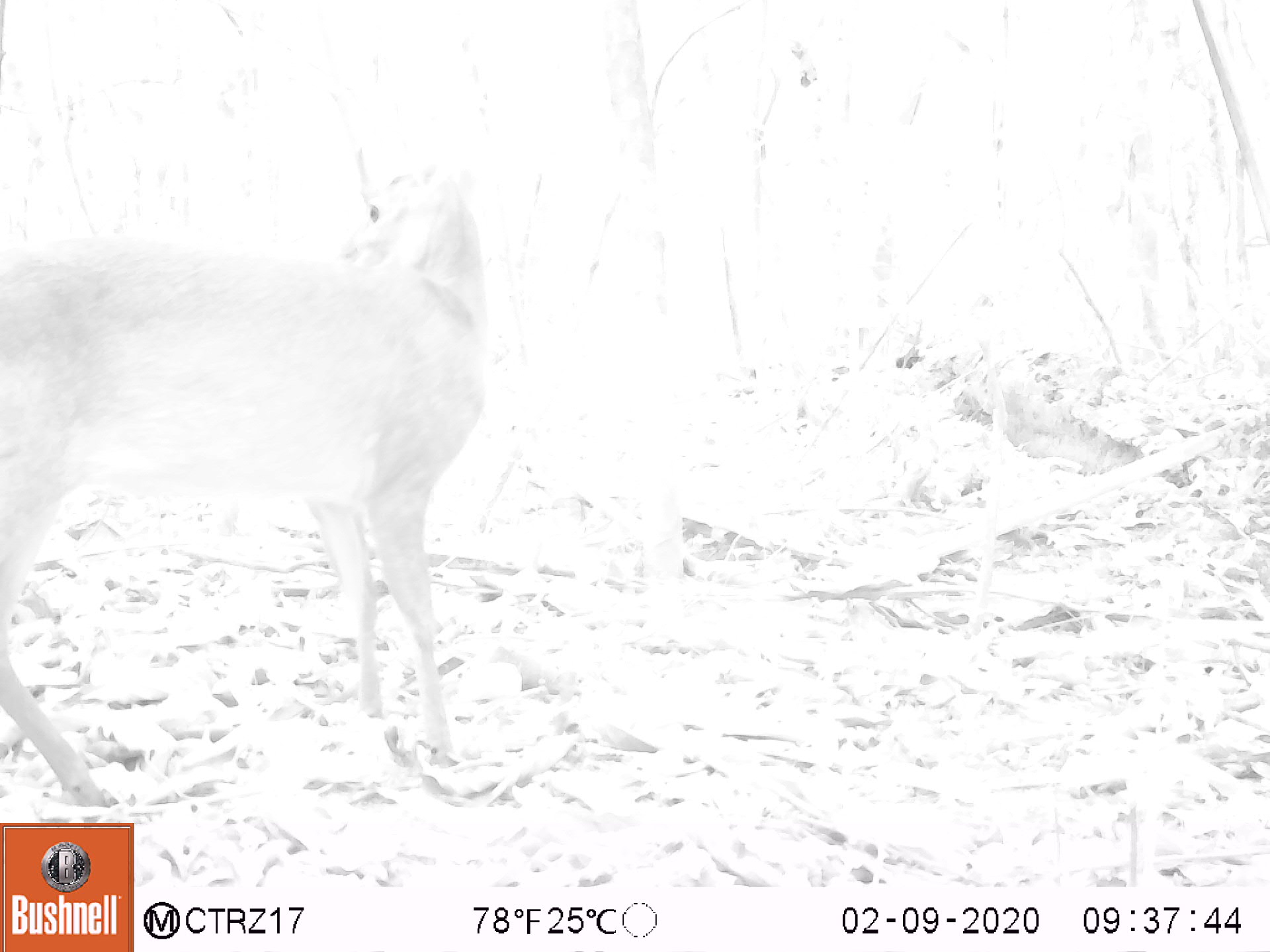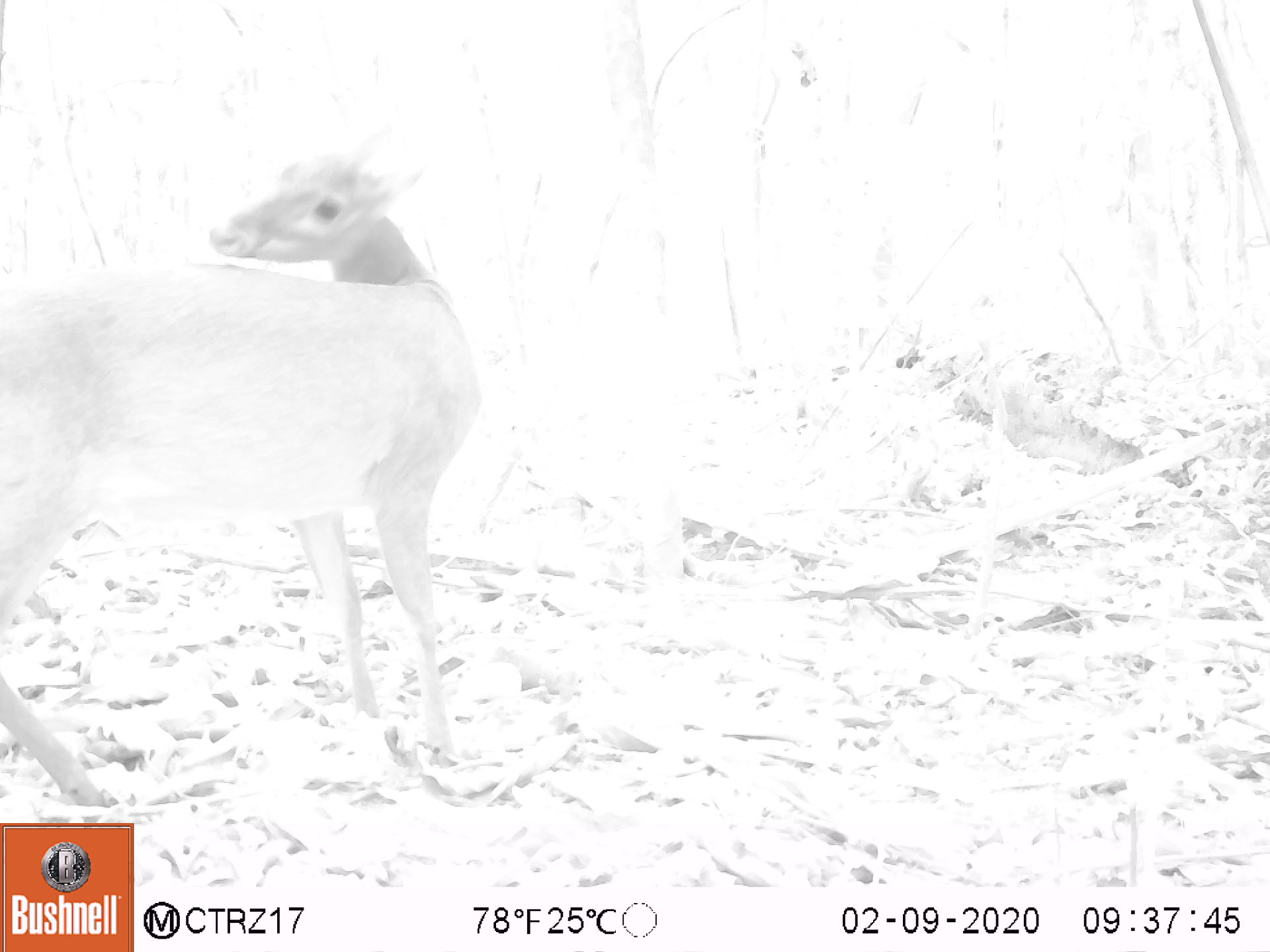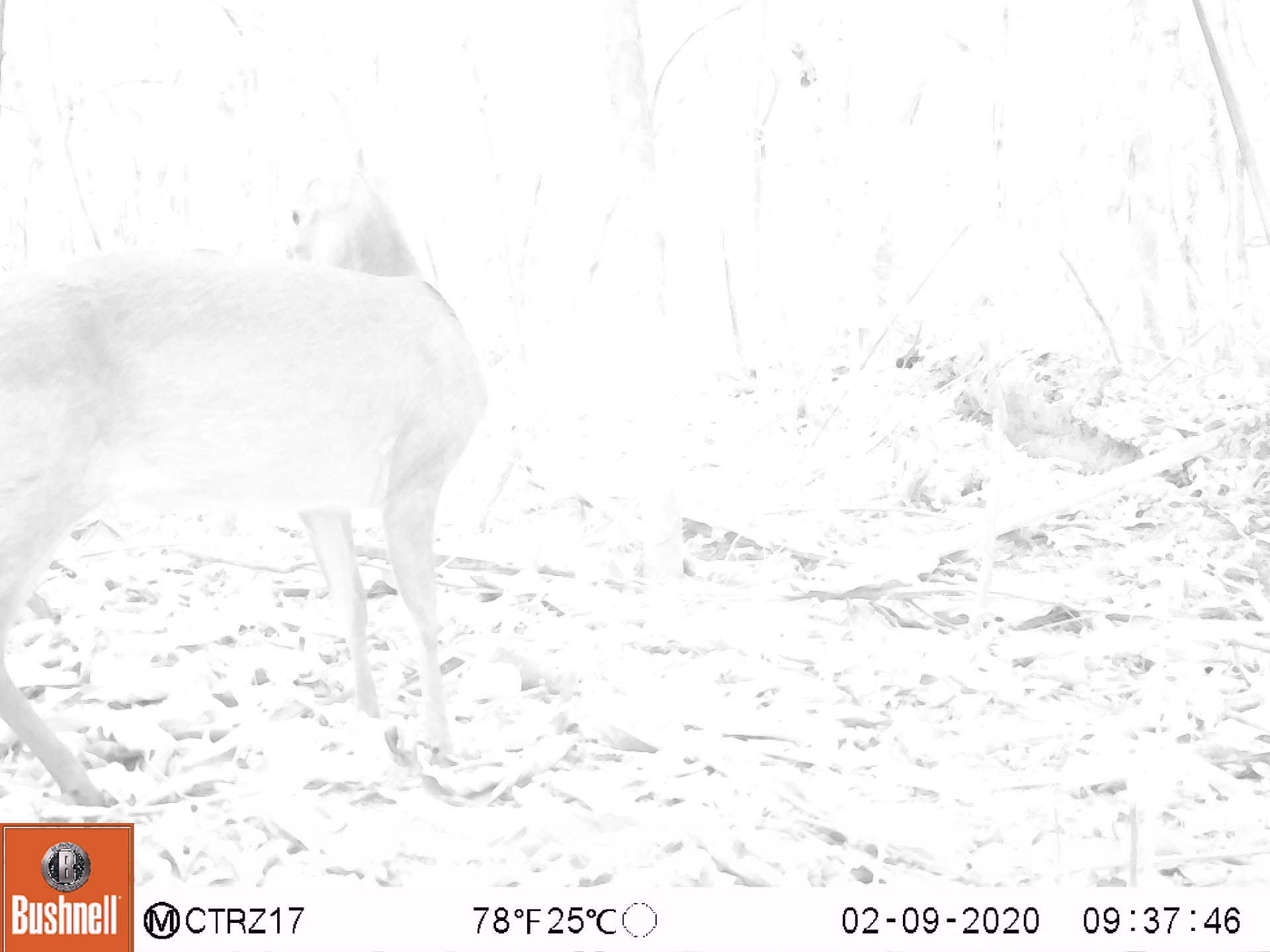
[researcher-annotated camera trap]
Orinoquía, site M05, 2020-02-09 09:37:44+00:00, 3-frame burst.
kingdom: Animalia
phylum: Chordata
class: Mammalia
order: Artiodactyla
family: Cervidae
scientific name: Cervidae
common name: deer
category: unknown cervid